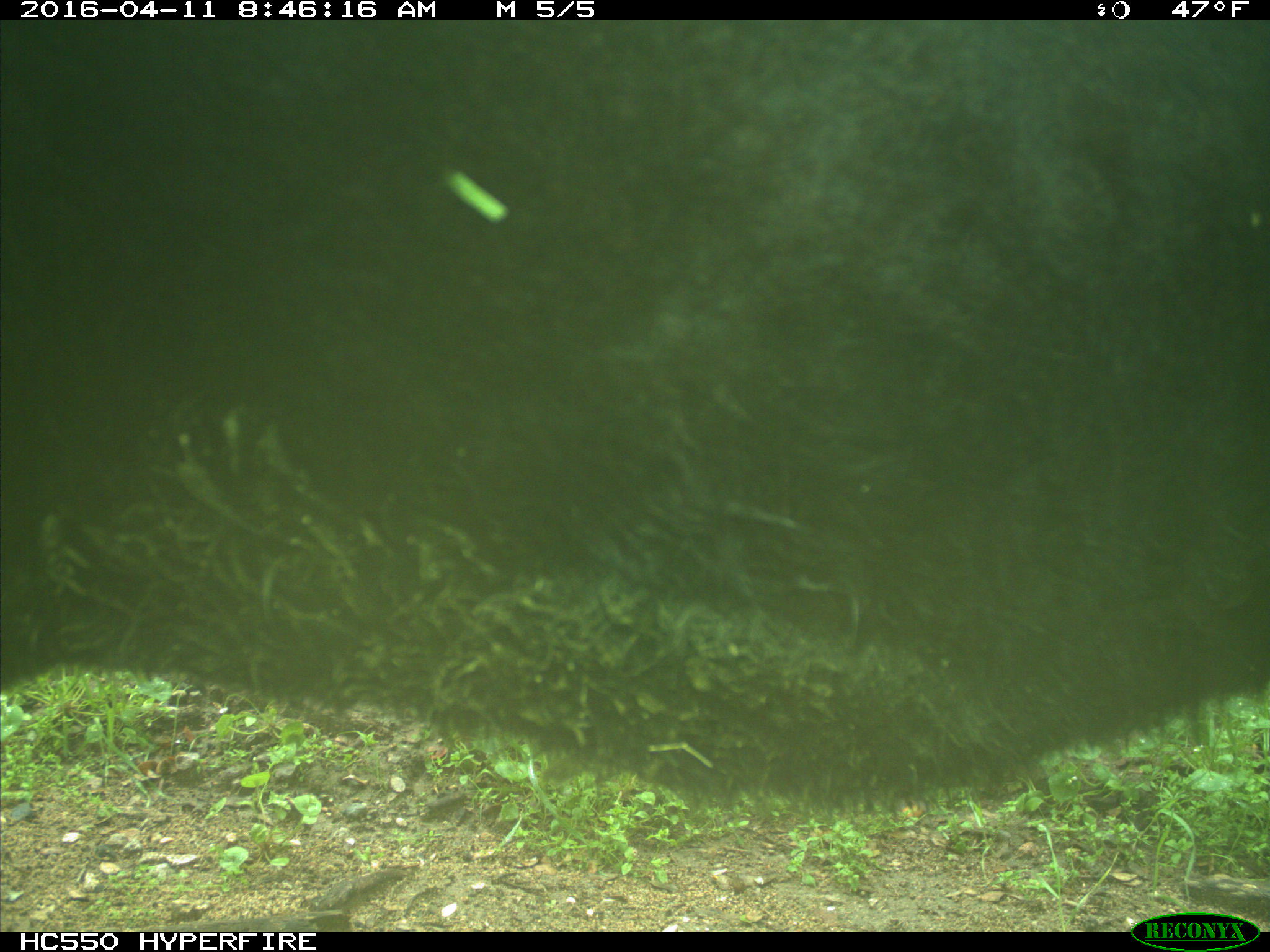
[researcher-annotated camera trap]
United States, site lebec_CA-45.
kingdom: Animalia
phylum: Chordata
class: Mammalia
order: Artiodactyla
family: Bovidae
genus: Bos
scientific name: Bos taurus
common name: domestic cow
Bos taurus (domestic cow).